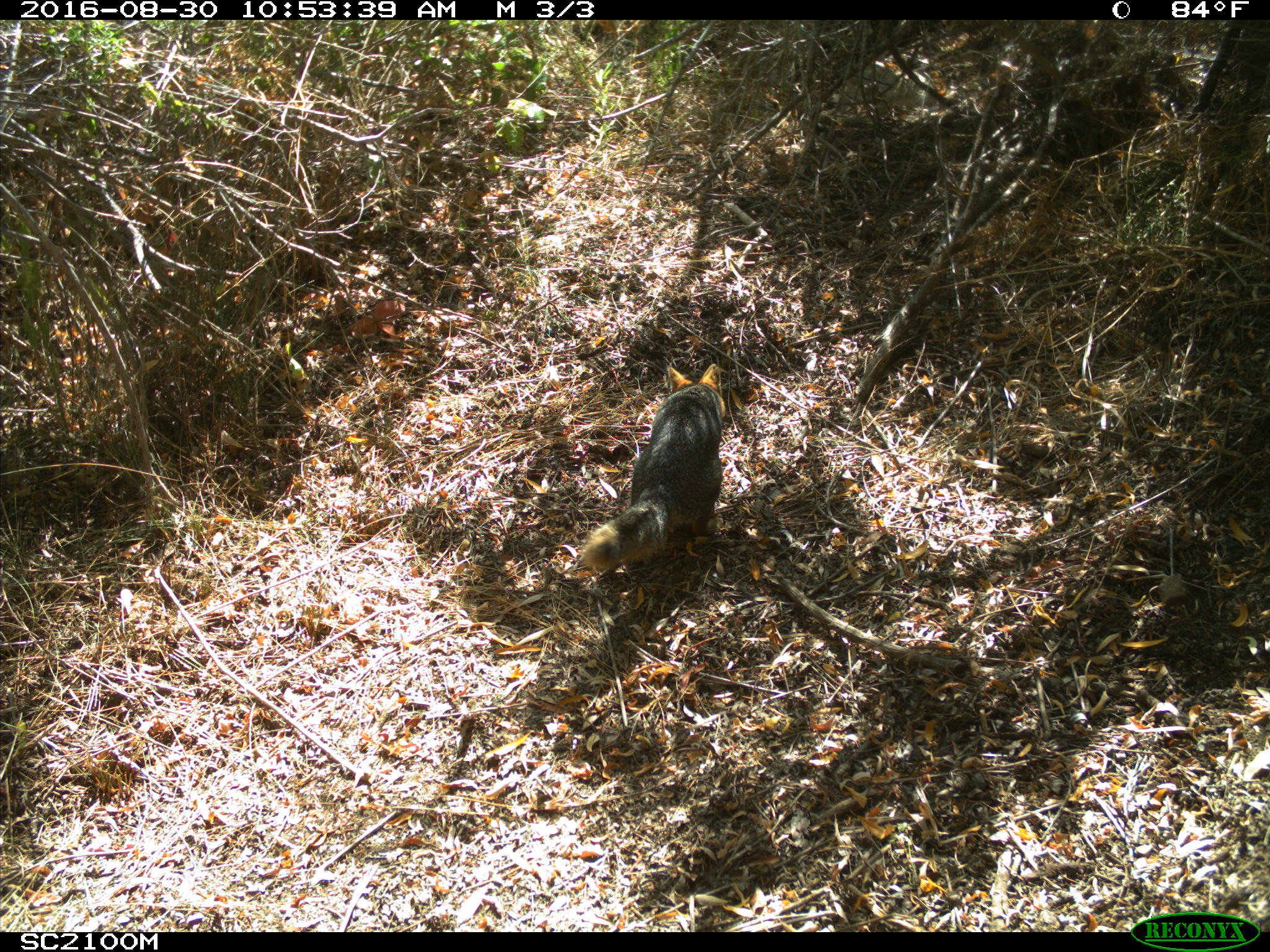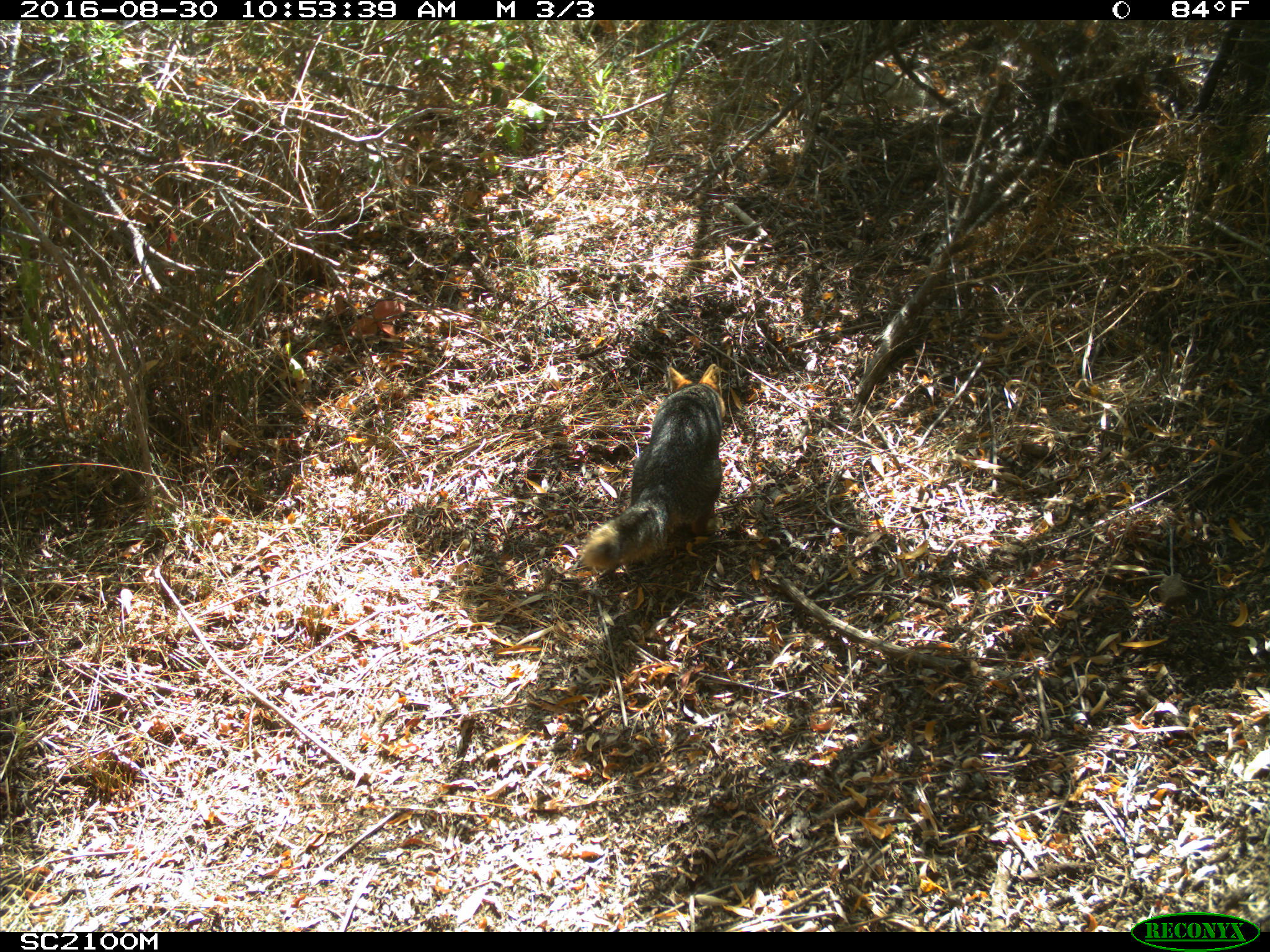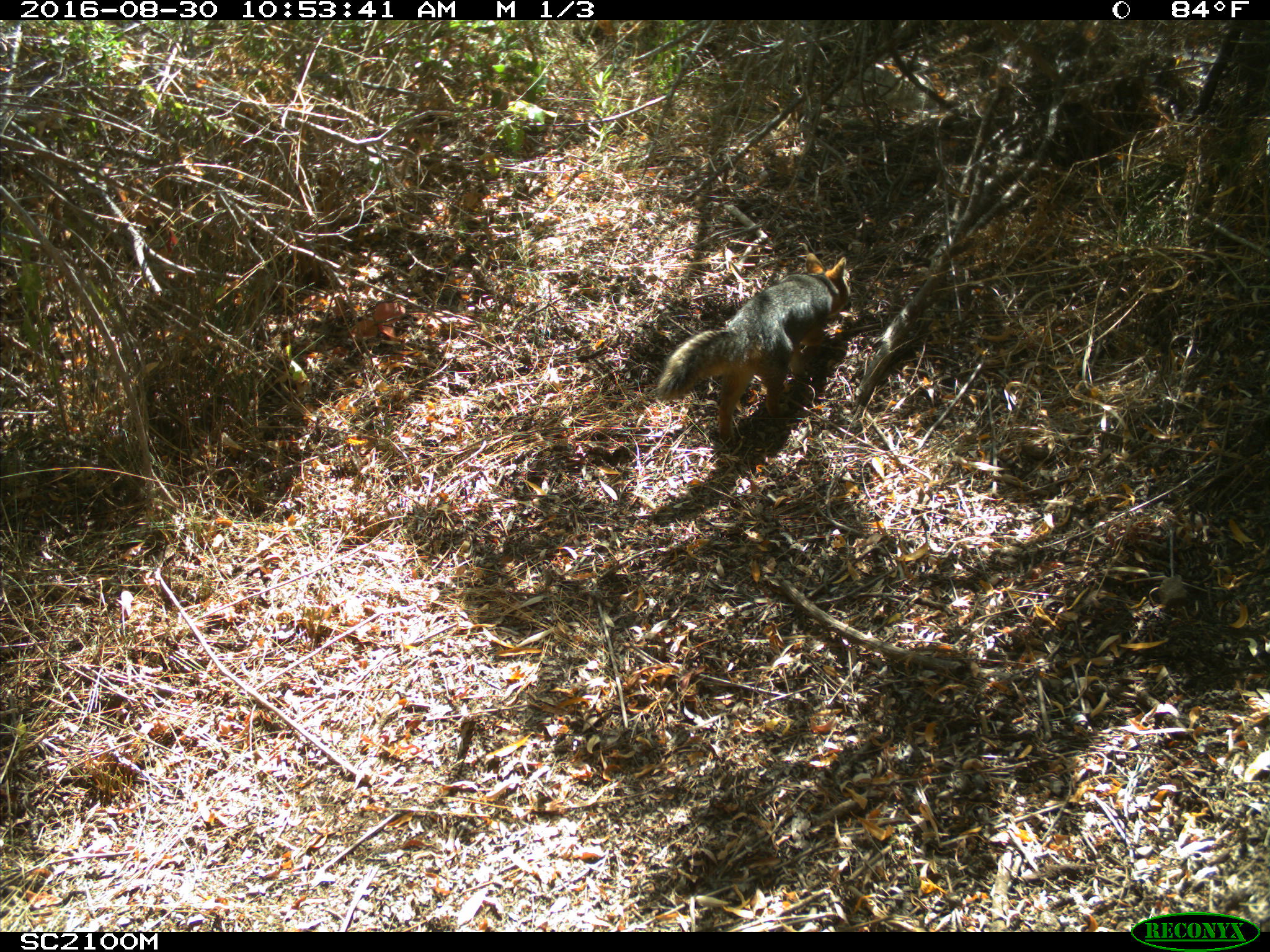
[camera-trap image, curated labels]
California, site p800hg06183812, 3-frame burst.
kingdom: Animalia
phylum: Chordata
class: Mammalia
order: Carnivora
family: Canidae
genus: Urocyon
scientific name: Urocyon littoralis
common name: island fox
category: fox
Fox (island fox) (Urocyon littoralis).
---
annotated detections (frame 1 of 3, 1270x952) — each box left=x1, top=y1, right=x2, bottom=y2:
fox: left=582, top=363, right=727, bottom=570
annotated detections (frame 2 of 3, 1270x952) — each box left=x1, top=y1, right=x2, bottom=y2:
fox: left=583, top=363, right=726, bottom=570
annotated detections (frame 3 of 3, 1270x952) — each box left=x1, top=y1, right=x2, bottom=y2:
fox: left=655, top=253, right=851, bottom=438